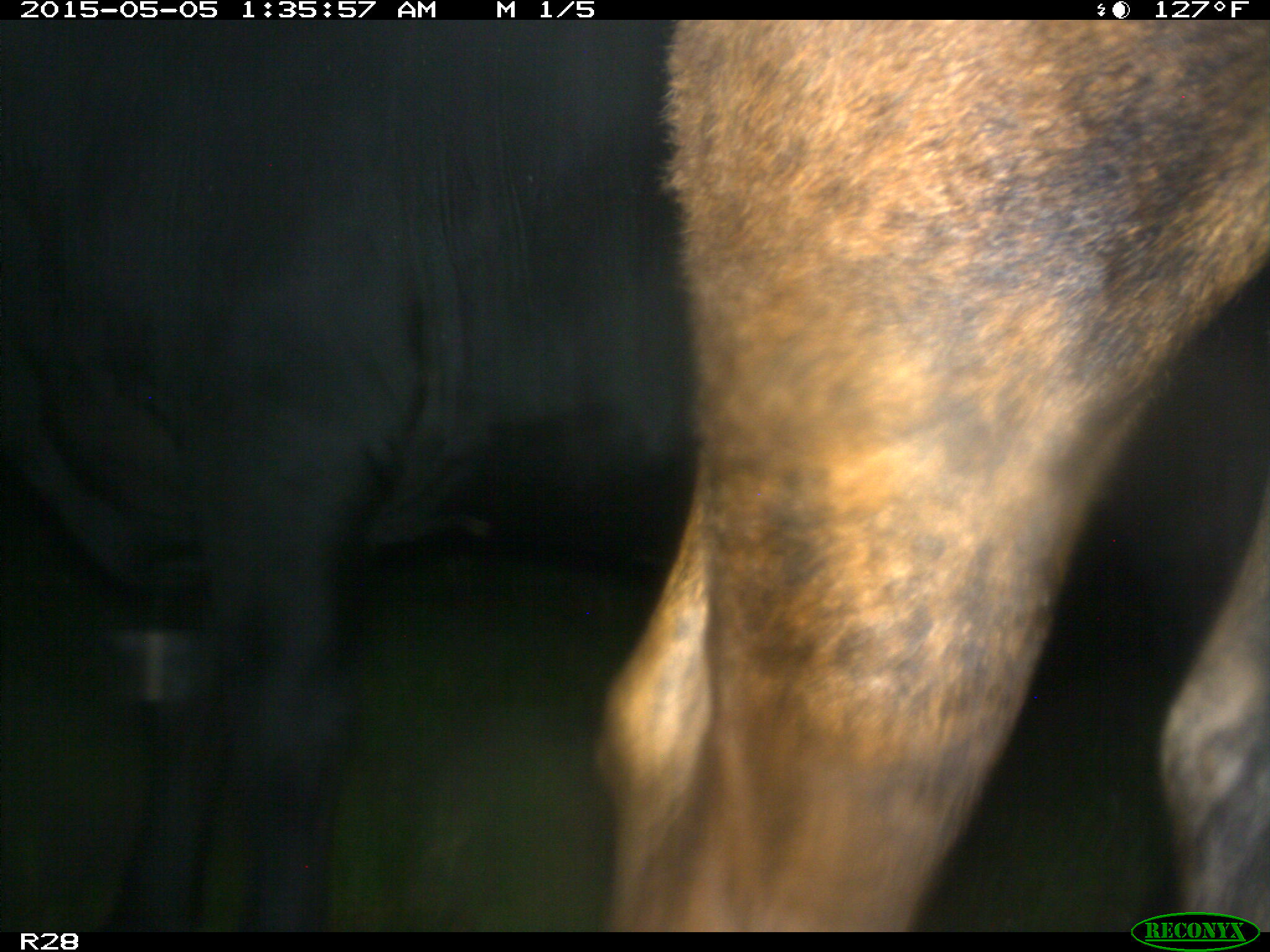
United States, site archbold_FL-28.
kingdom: Animalia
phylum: Chordata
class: Mammalia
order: Artiodactyla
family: Bovidae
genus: Bos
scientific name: Bos taurus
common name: domestic cow